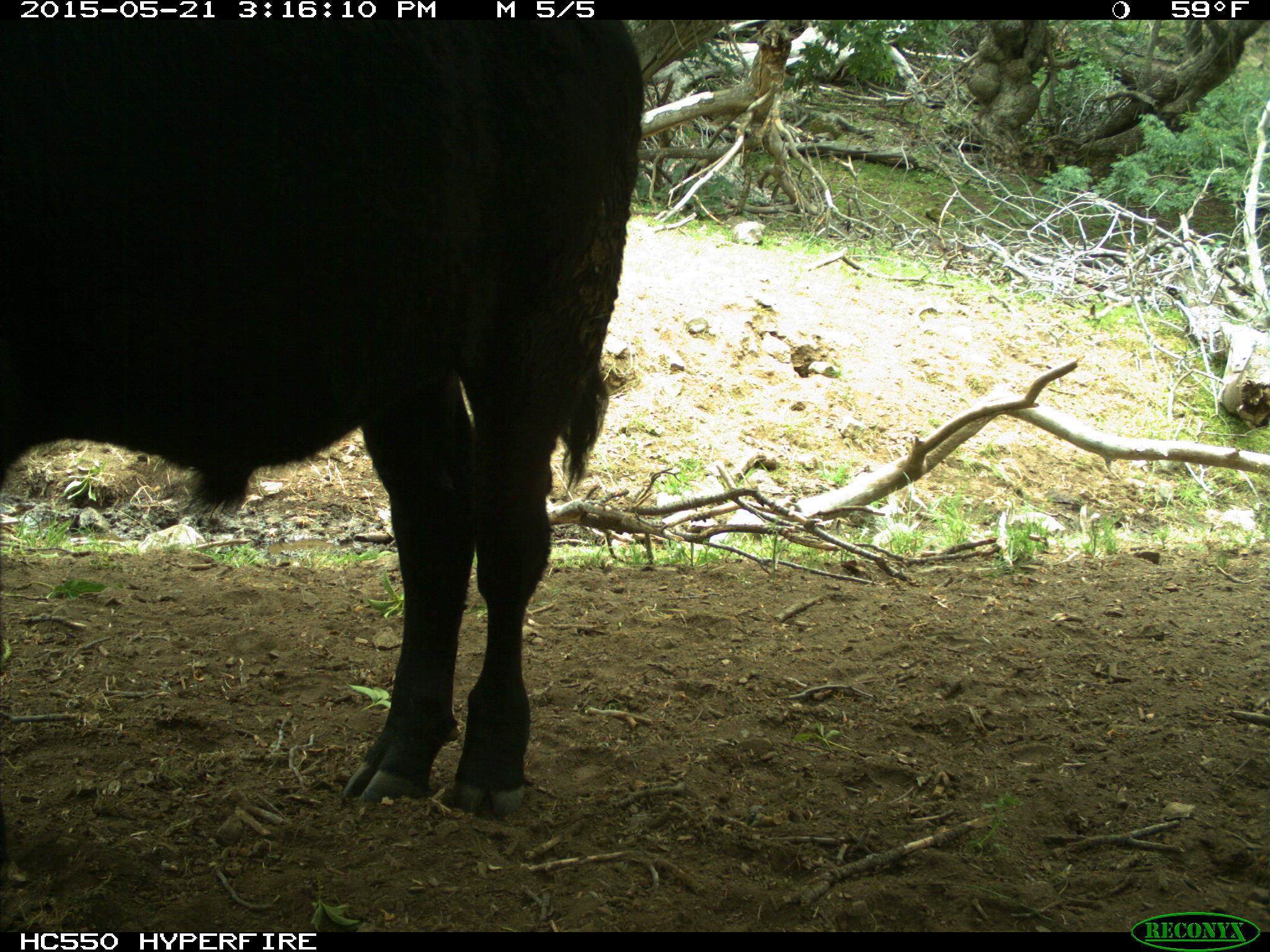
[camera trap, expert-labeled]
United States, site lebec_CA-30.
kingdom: Animalia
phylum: Chordata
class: Mammalia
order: Artiodactyla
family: Bovidae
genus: Bos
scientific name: Bos taurus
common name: domestic cow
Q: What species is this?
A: Bos taurus (domestic cow).